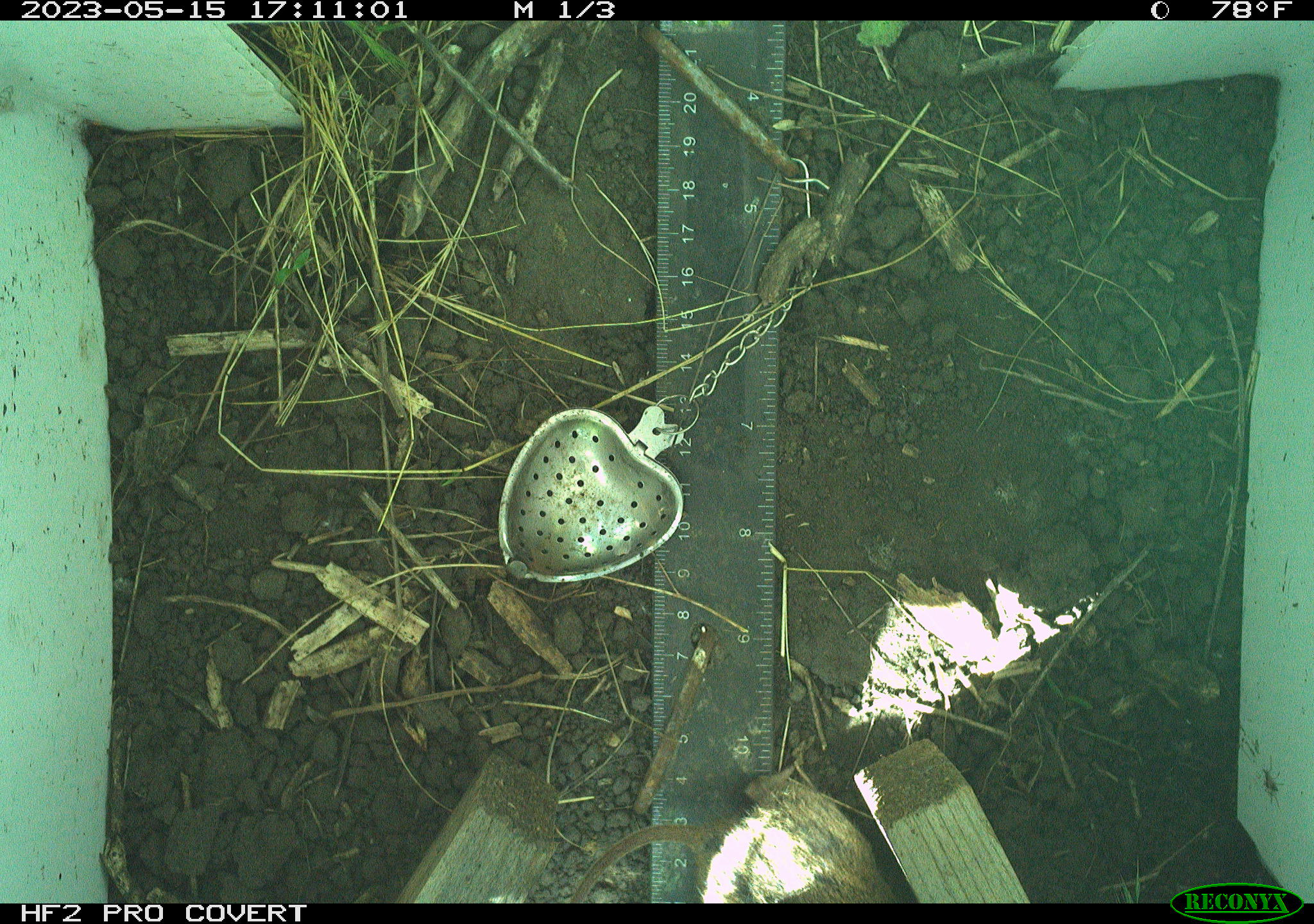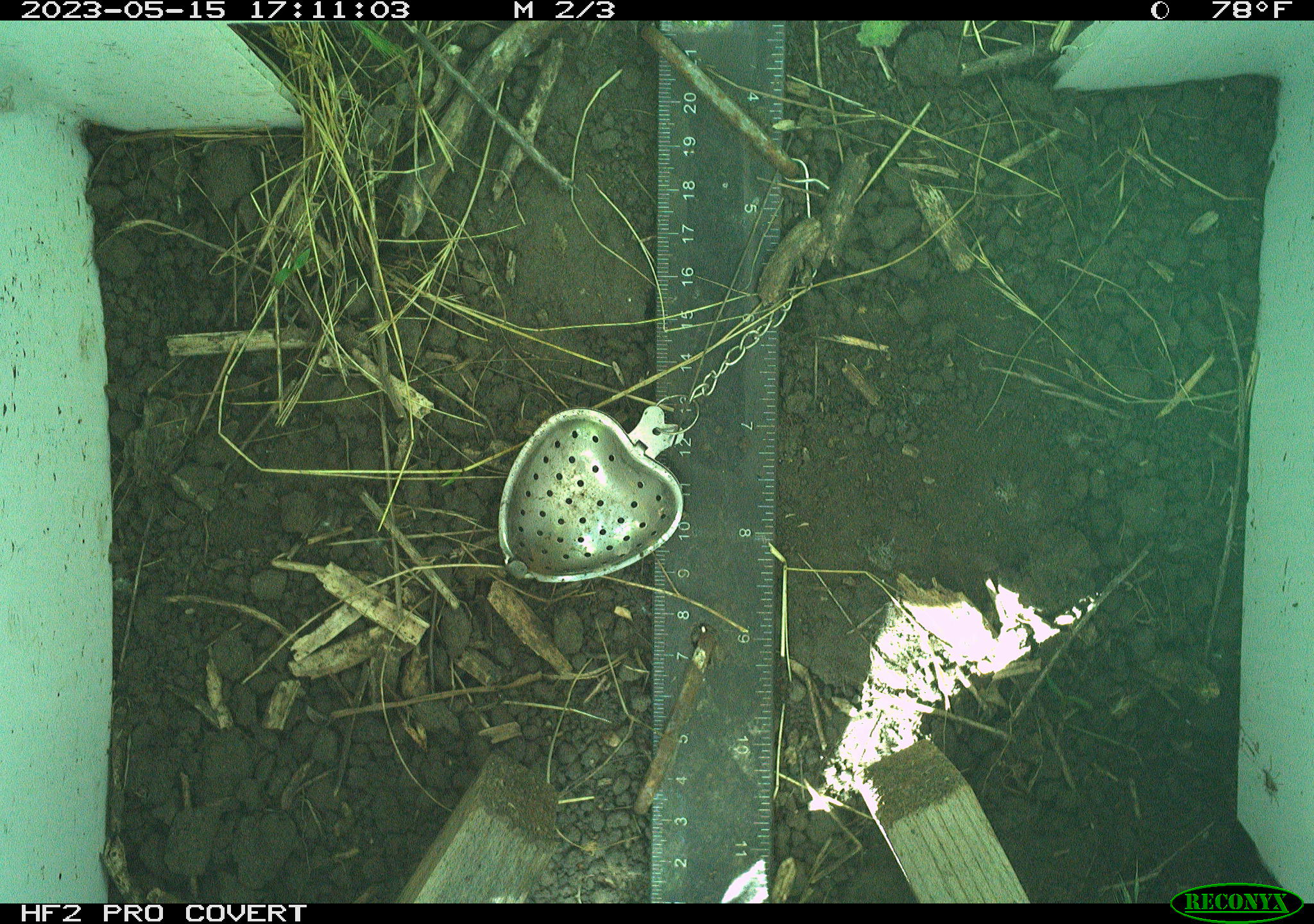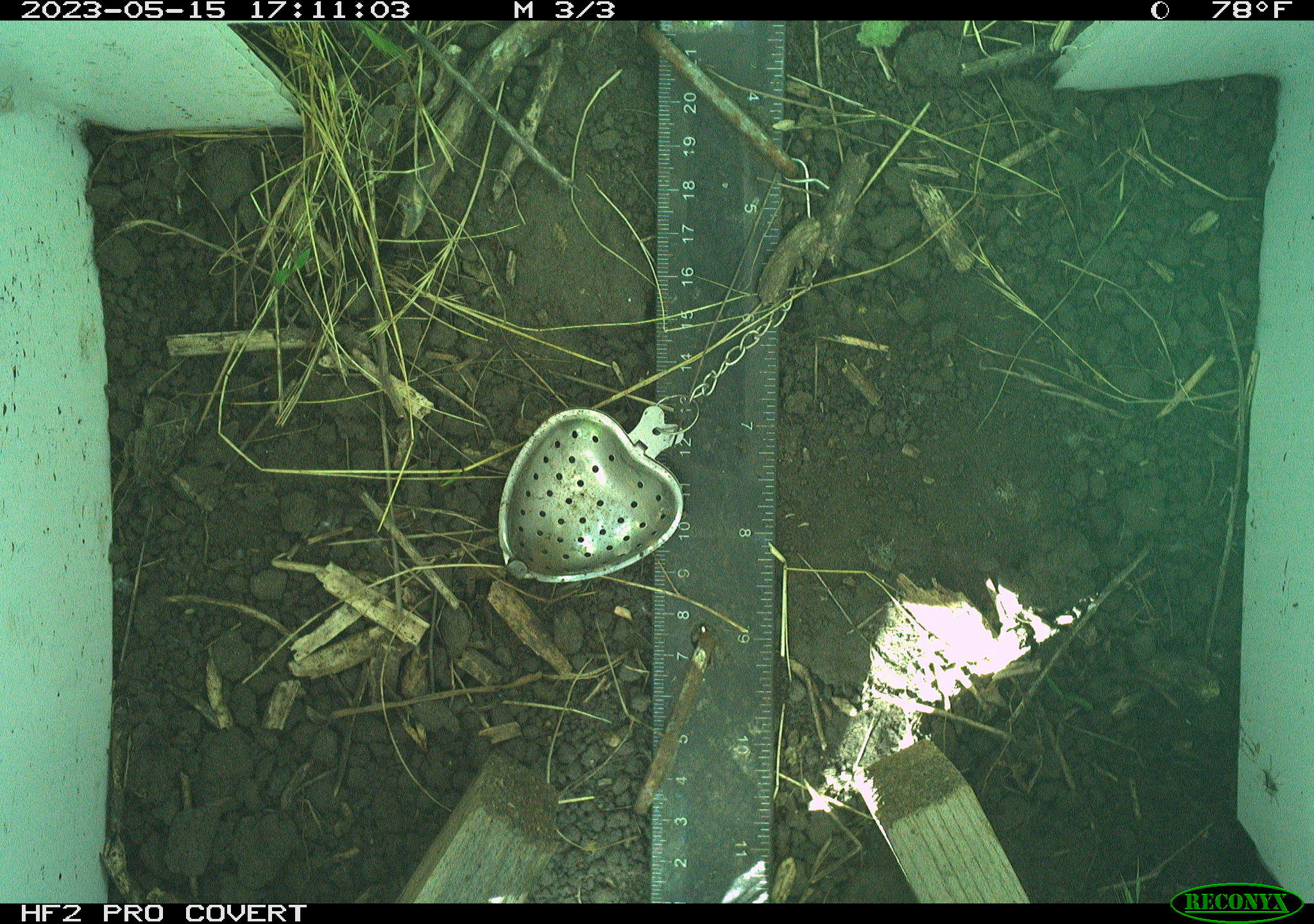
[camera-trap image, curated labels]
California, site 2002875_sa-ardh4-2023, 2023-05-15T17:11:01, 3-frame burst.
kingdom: Animalia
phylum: Chordata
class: Mammalia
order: Rodentia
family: Cricetidae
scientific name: Arvicolinae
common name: voles, lemmings, and muskrats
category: arvicolinae subfamily